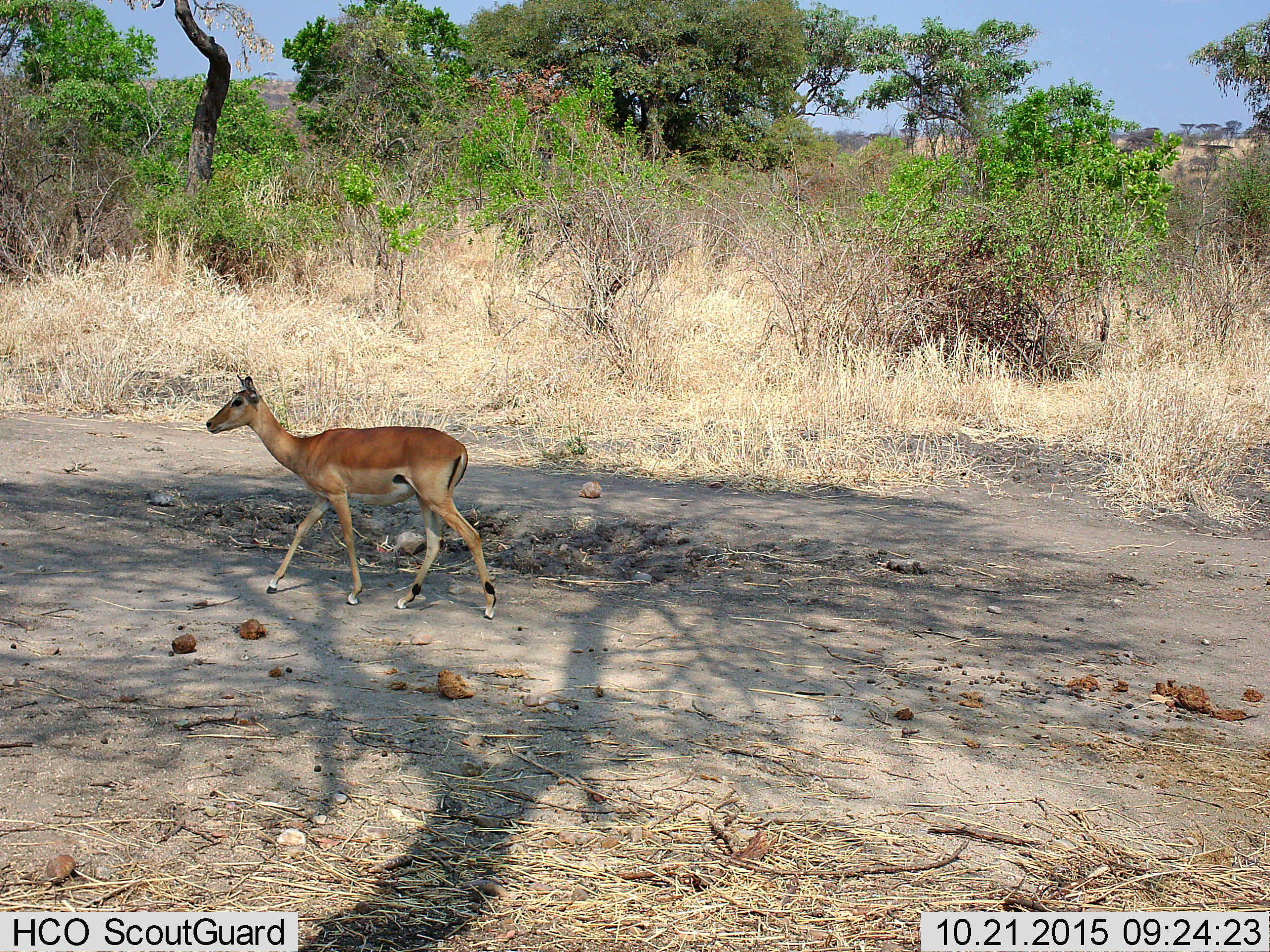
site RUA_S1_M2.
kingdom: Animalia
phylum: Chordata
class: Mammalia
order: Artiodactyla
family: Bovidae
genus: Aepyceros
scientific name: Aepyceros melampus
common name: impala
Impala (Aepyceros melampus), count 1. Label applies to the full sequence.